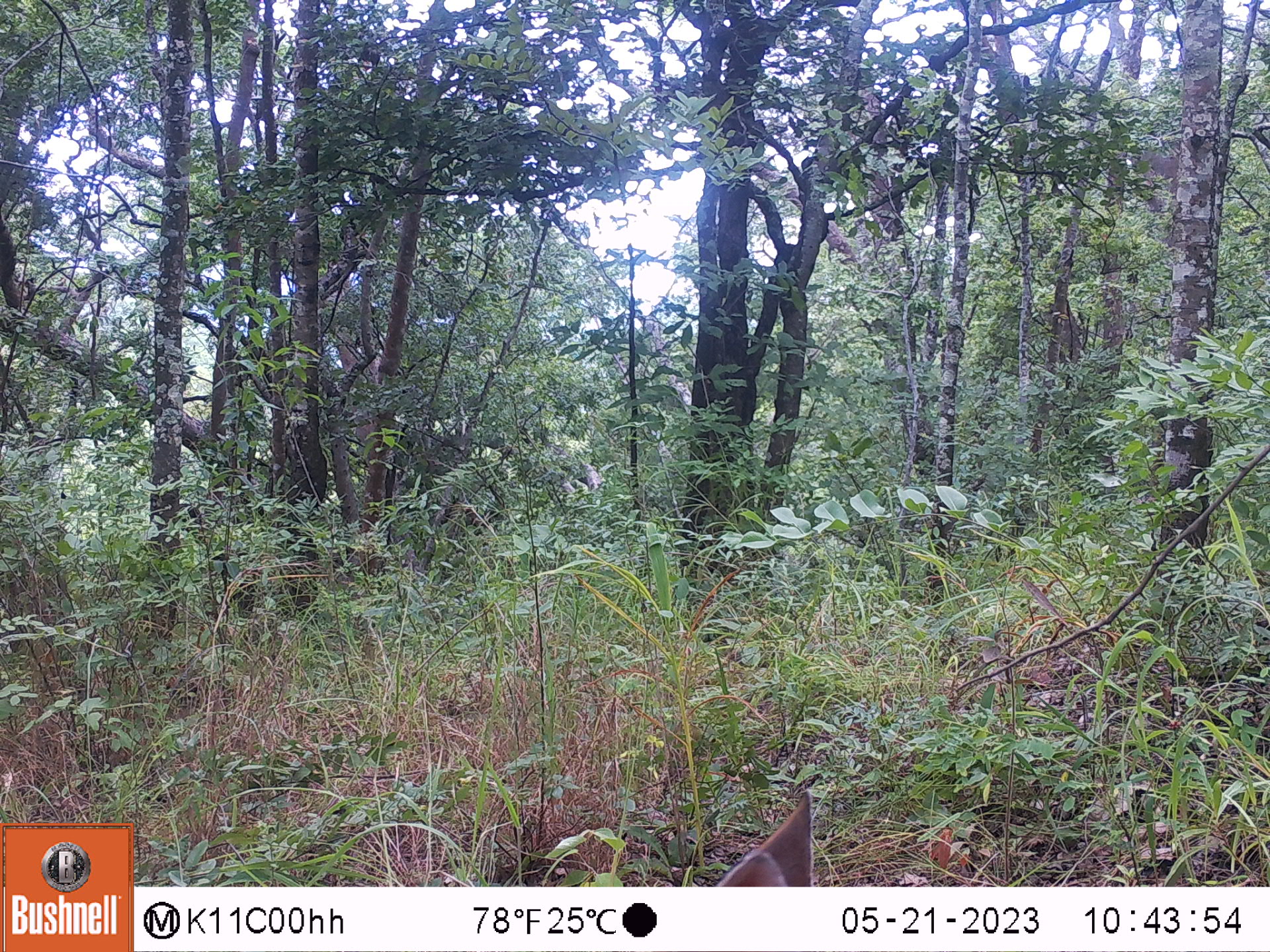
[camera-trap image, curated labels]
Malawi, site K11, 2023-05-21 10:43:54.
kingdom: Animalia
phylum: Chordata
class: Mammalia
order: Artiodactyla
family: Bovidae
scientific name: Antilopinae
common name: small antelope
Small antelope (Antilopinae), count 1.